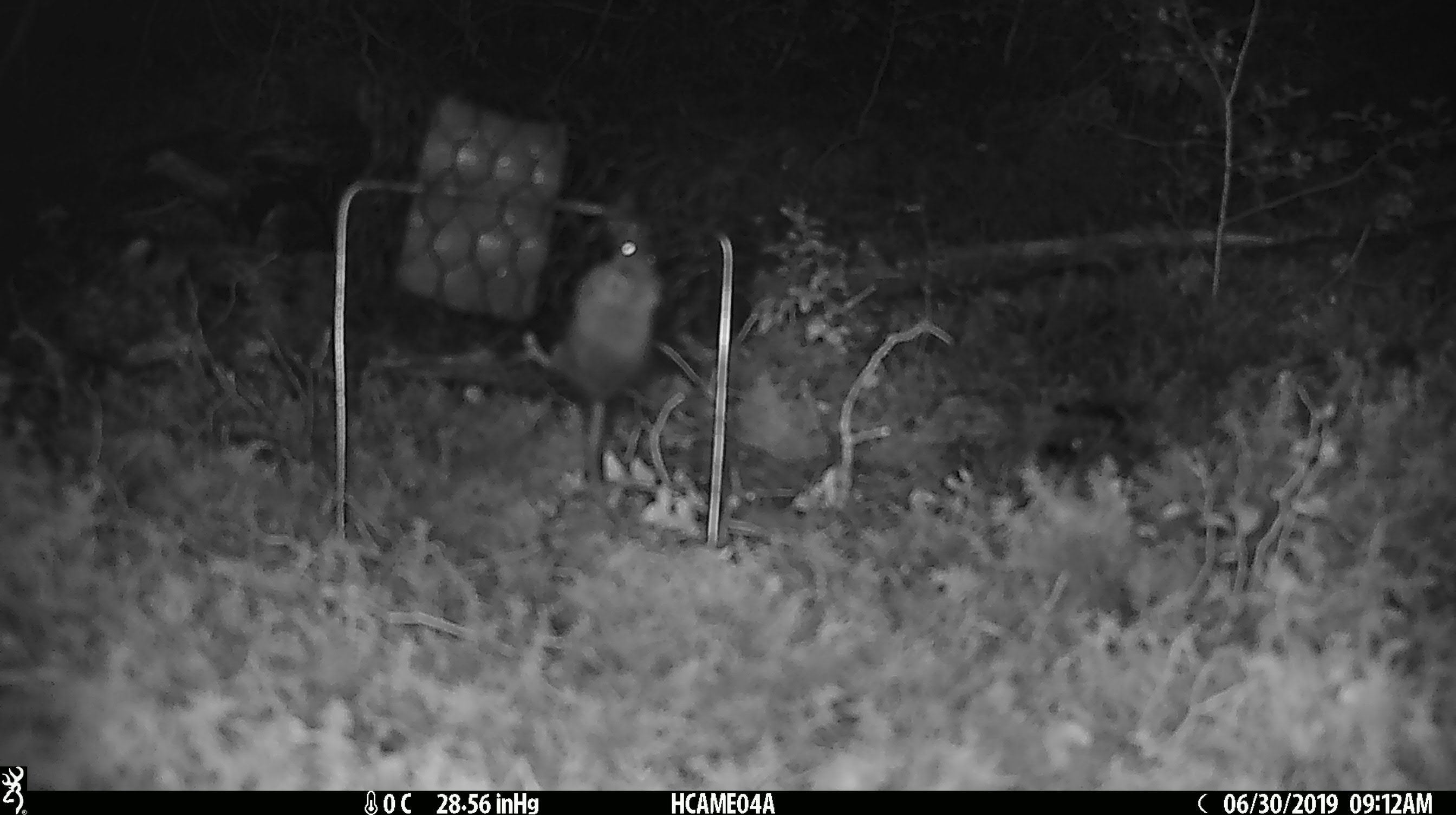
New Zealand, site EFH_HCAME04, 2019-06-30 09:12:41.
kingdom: Animalia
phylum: Chordata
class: Mammalia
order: Rodentia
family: Muridae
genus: Mus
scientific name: Mus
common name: mouse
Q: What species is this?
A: Mouse (Mus).